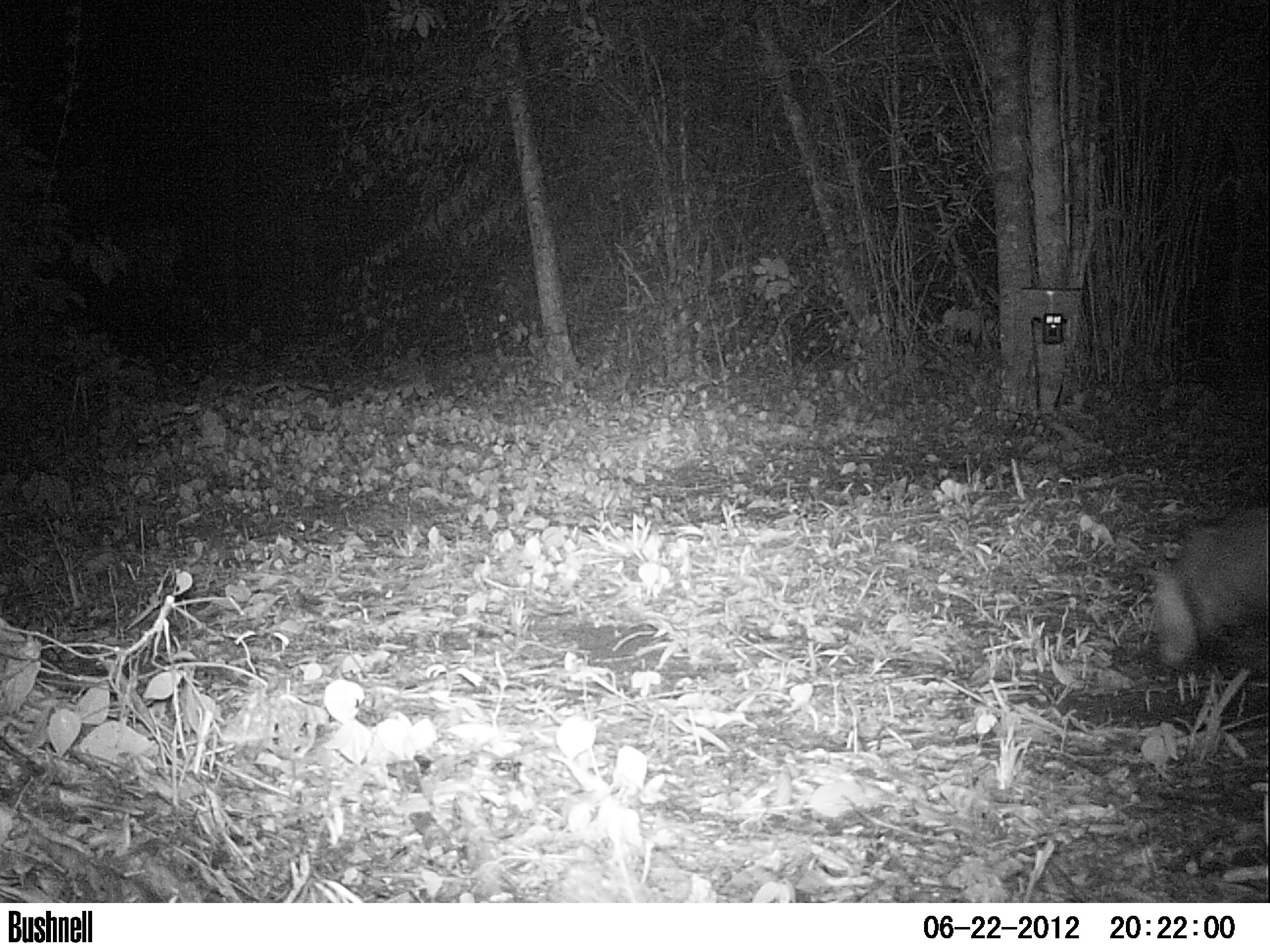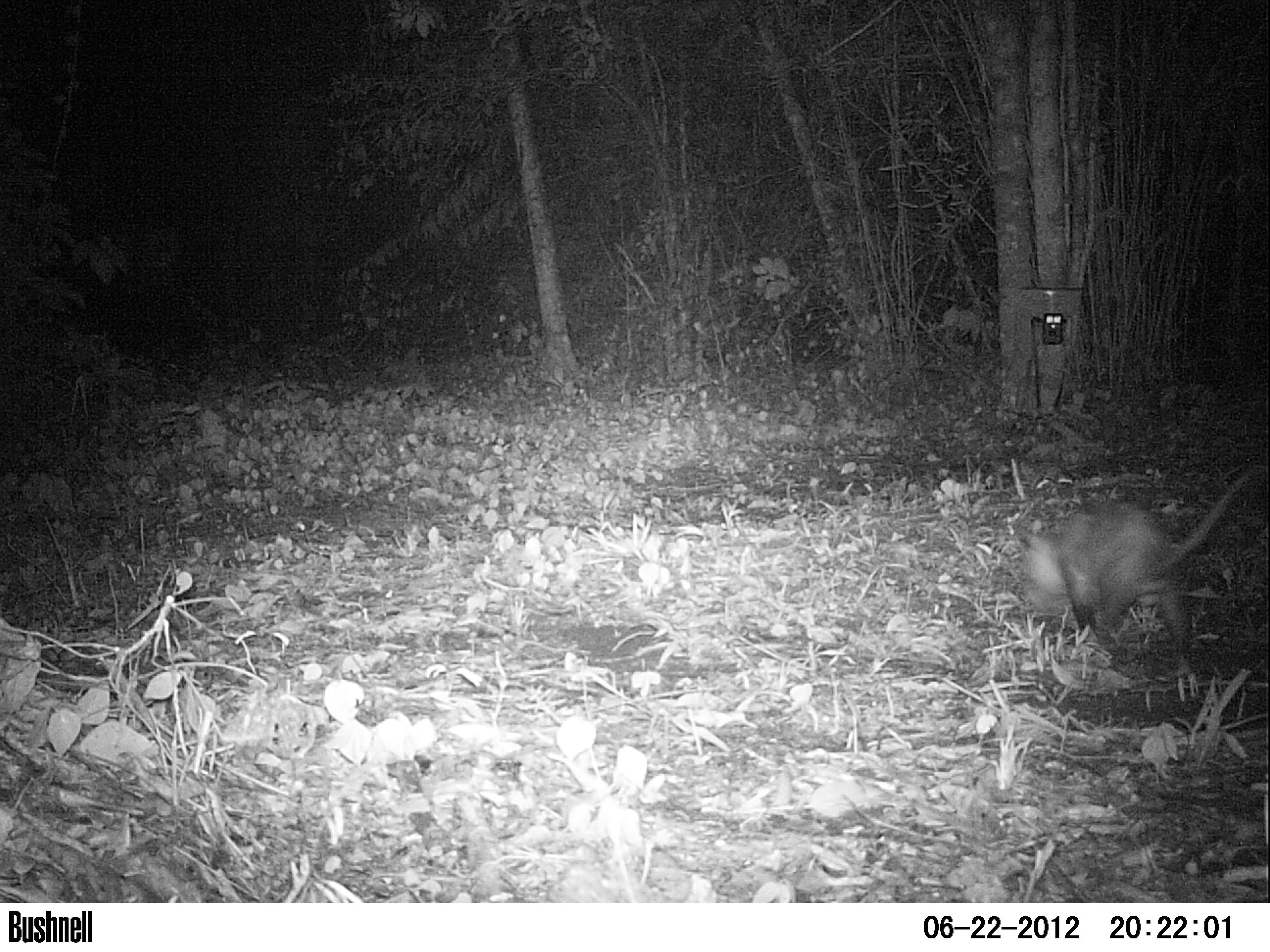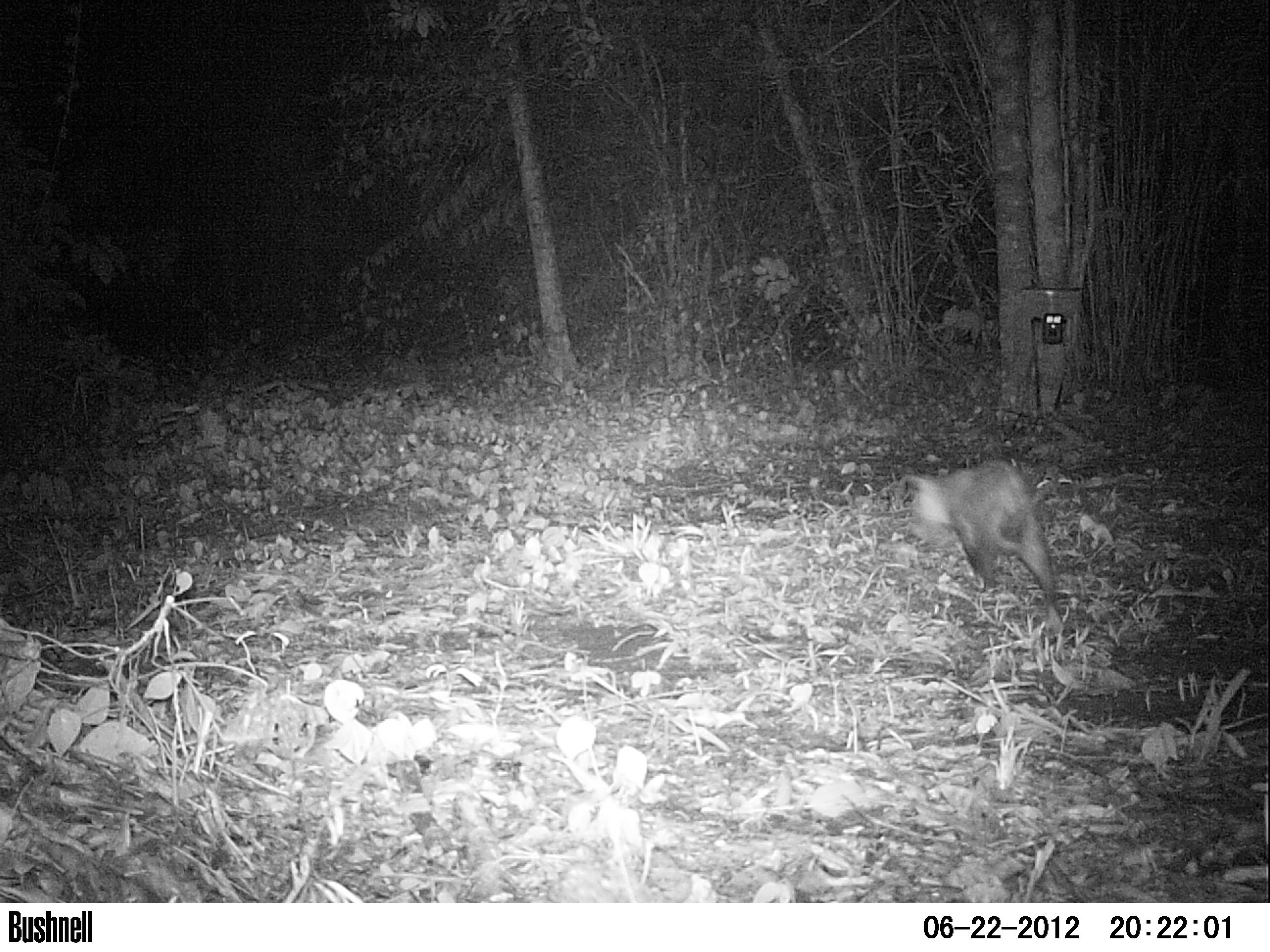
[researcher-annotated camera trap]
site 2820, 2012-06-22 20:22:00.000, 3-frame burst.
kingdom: Animalia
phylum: Chordata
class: Mammalia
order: Didelphimorphia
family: Didelphidae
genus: Didelphis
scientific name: Didelphis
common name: american opossums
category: didelphis sp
Didelphis sp (american opossums) (Didelphis), count 1, age adult.